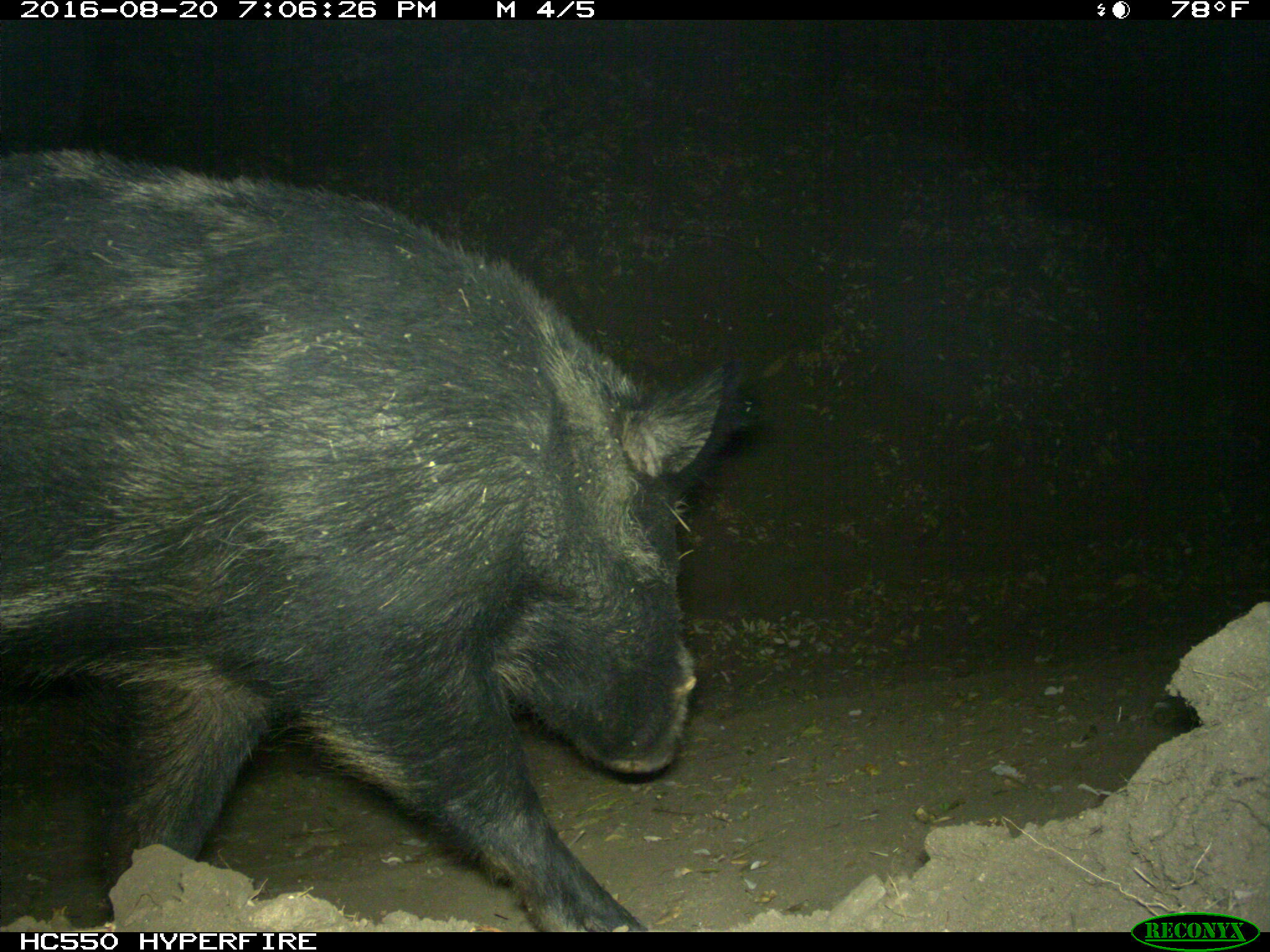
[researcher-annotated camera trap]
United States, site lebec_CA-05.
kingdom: Animalia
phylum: Chordata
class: Mammalia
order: Artiodactyla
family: Suidae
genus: Sus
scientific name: Sus scrofa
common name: wild boar